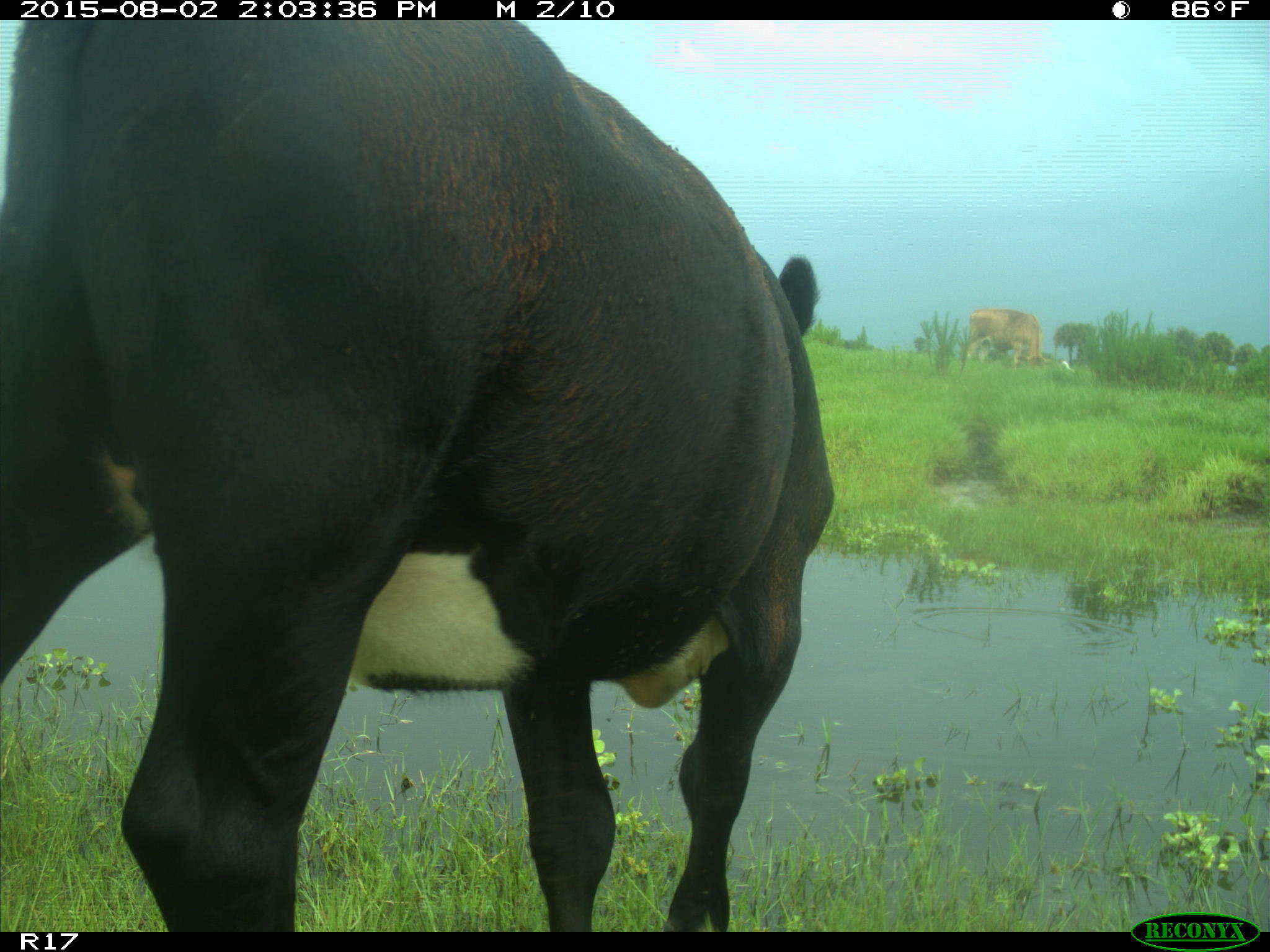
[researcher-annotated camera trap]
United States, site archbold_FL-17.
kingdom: Animalia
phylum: Chordata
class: Mammalia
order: Artiodactyla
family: Bovidae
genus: Bos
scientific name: Bos taurus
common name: domestic cow